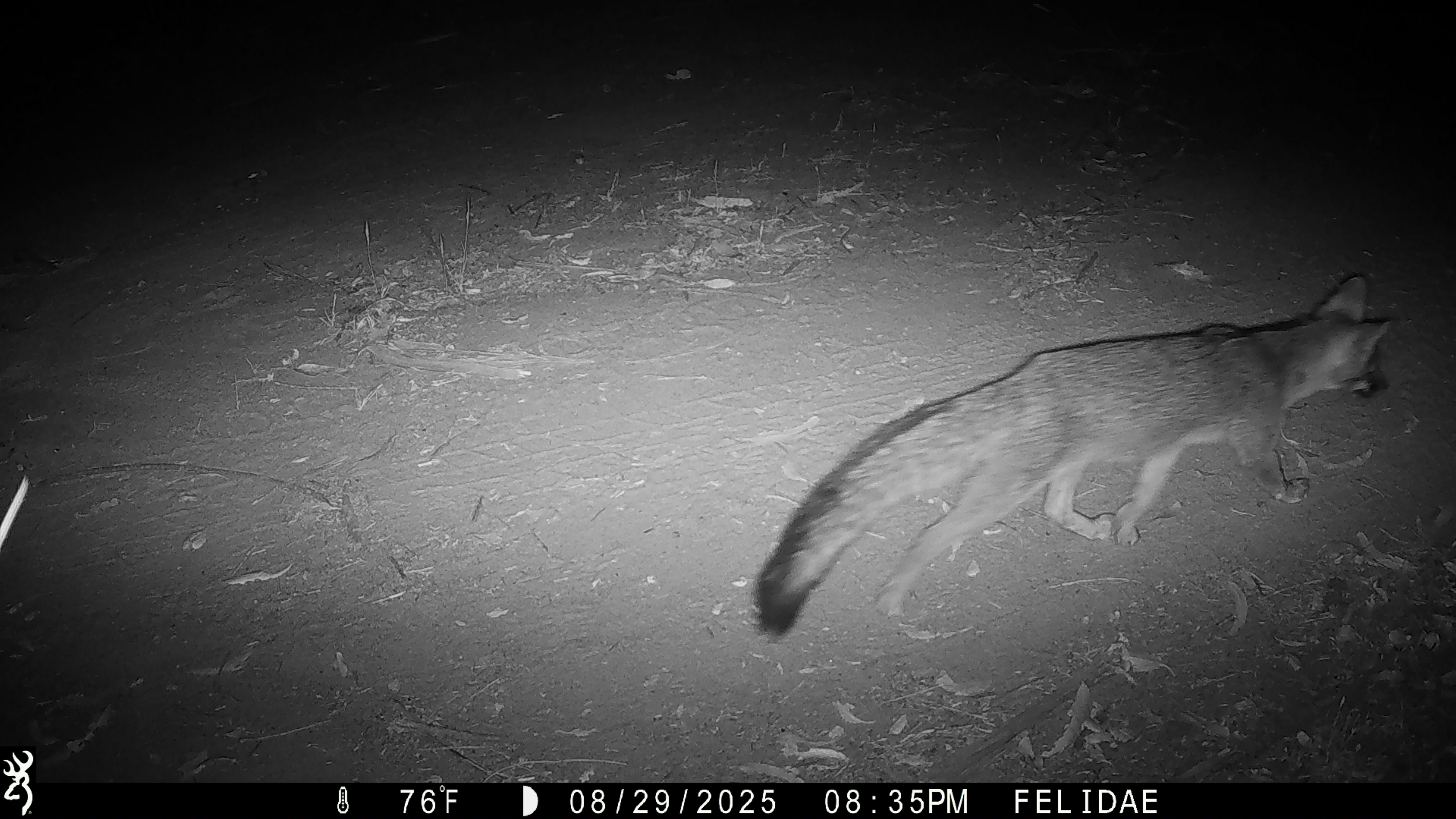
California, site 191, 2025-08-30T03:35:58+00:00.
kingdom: Animalia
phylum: Chordata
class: Mammalia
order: Carnivora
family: Canidae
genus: Urocyon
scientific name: Urocyon cinereoargenteus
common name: gray fox